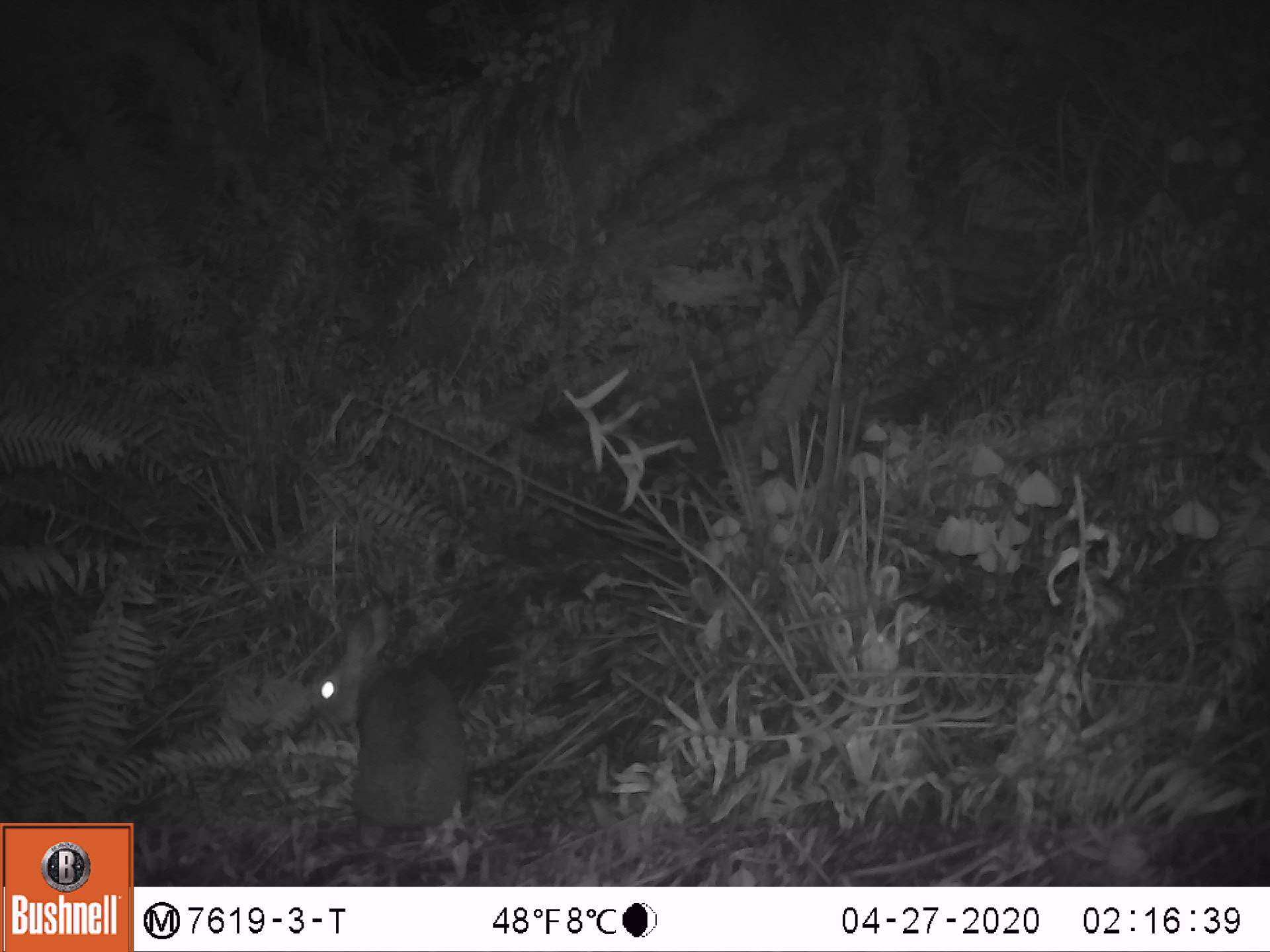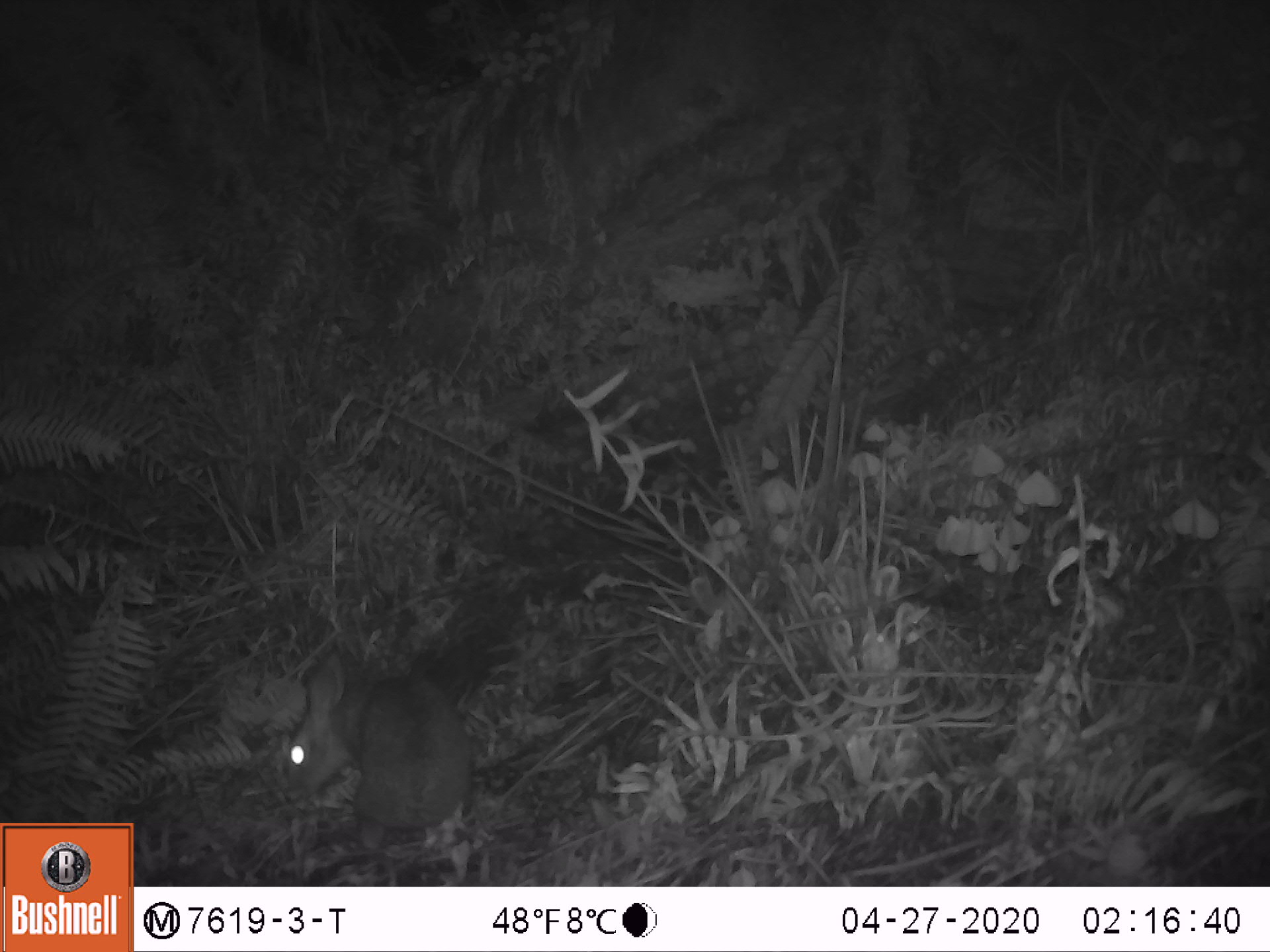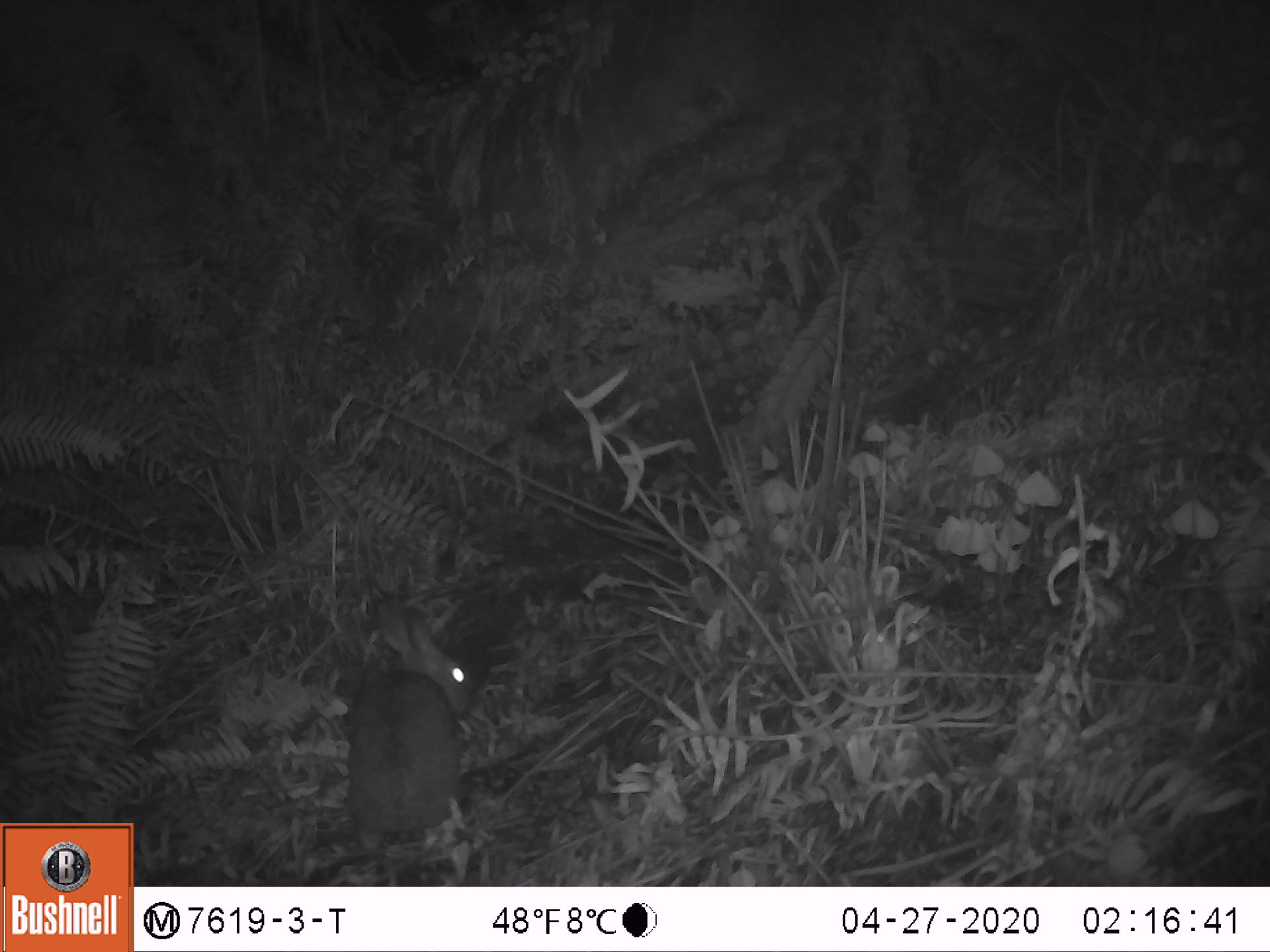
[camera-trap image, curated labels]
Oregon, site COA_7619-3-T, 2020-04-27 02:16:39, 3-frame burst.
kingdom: Animalia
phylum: Chordata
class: Mammalia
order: Lagomorpha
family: Leporidae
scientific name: Leporidae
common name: hares and rabbits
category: leporidae family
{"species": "leporidae family (hares and rabbits) (Leporidae)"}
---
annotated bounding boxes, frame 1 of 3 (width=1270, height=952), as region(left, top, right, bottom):
leporidae family: region(307, 588, 474, 833)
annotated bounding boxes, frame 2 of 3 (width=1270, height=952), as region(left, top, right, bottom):
leporidae family: region(271, 647, 479, 836)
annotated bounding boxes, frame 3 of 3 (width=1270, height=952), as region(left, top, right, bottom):
leporidae family: region(339, 592, 485, 838)